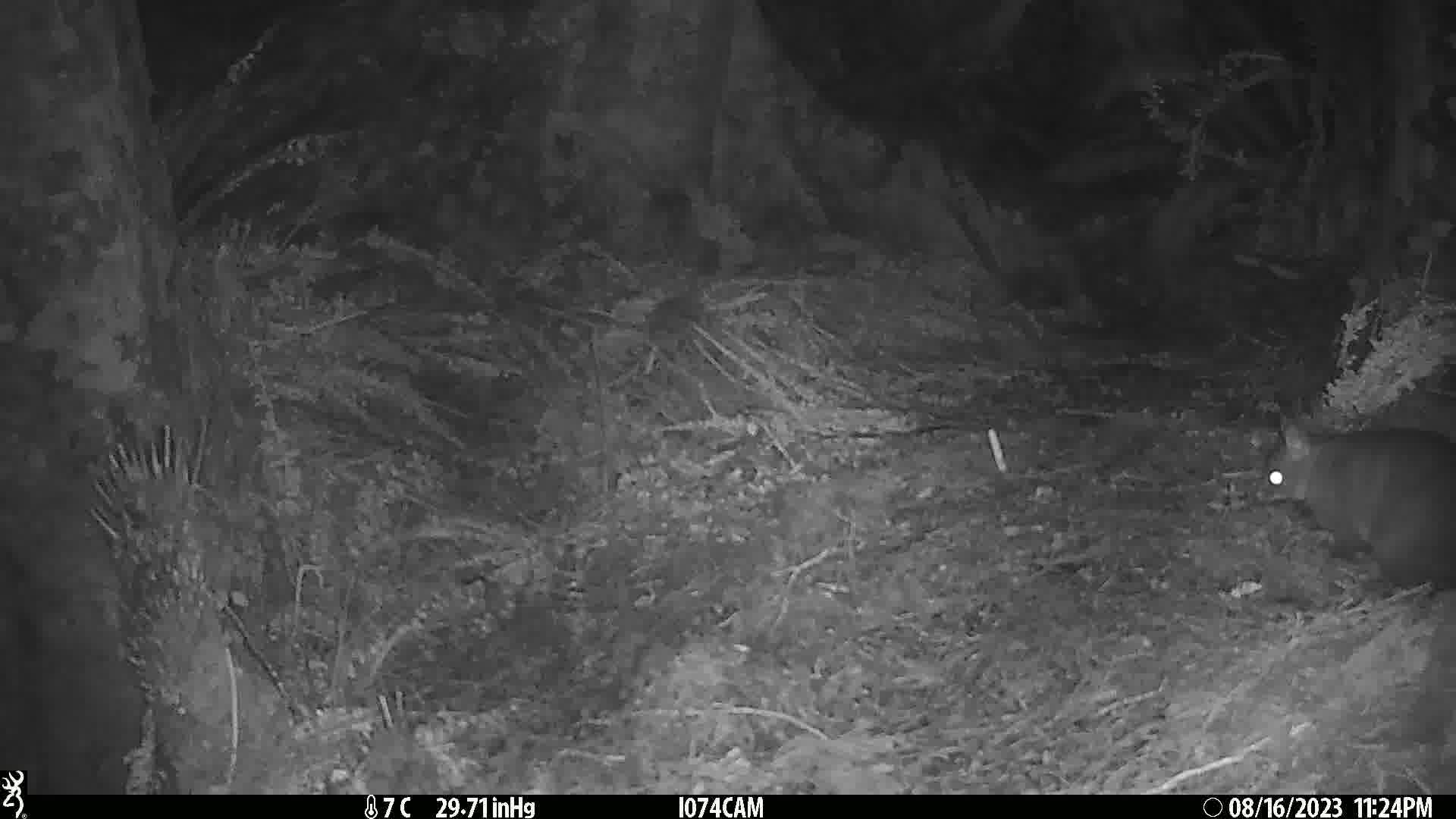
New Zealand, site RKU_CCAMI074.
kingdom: Animalia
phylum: Chordata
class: Mammalia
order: Diprotodontia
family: Phalangeridae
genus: Trichosurus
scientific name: Trichosurus vulpecula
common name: common brushtail possum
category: possum